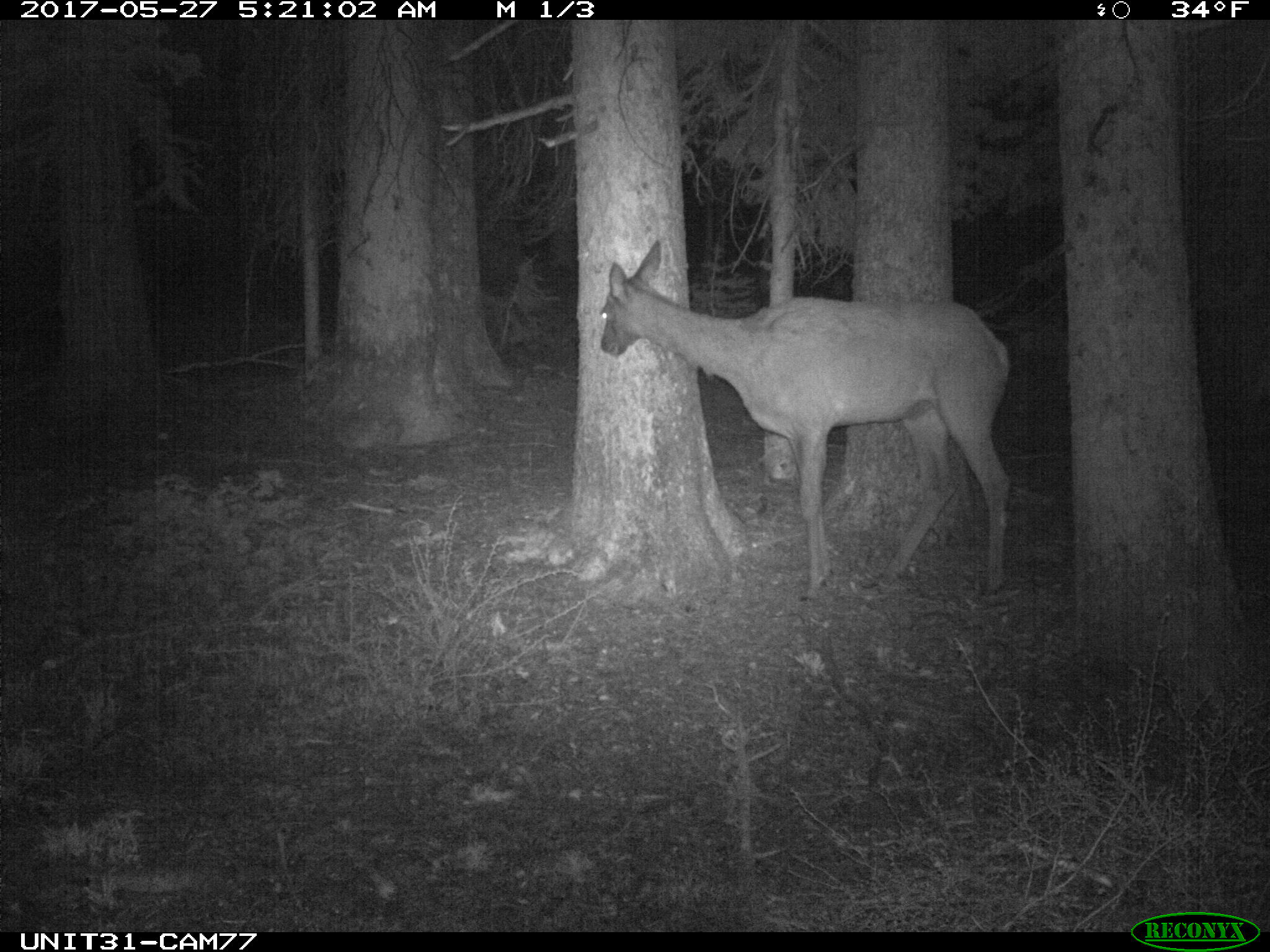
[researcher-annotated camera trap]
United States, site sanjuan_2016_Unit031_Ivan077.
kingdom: Animalia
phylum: Chordata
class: Mammalia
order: Artiodactyla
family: Cervidae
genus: Cervus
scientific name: Cervus elaphus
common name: red deer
Cervus elaphus (red deer).